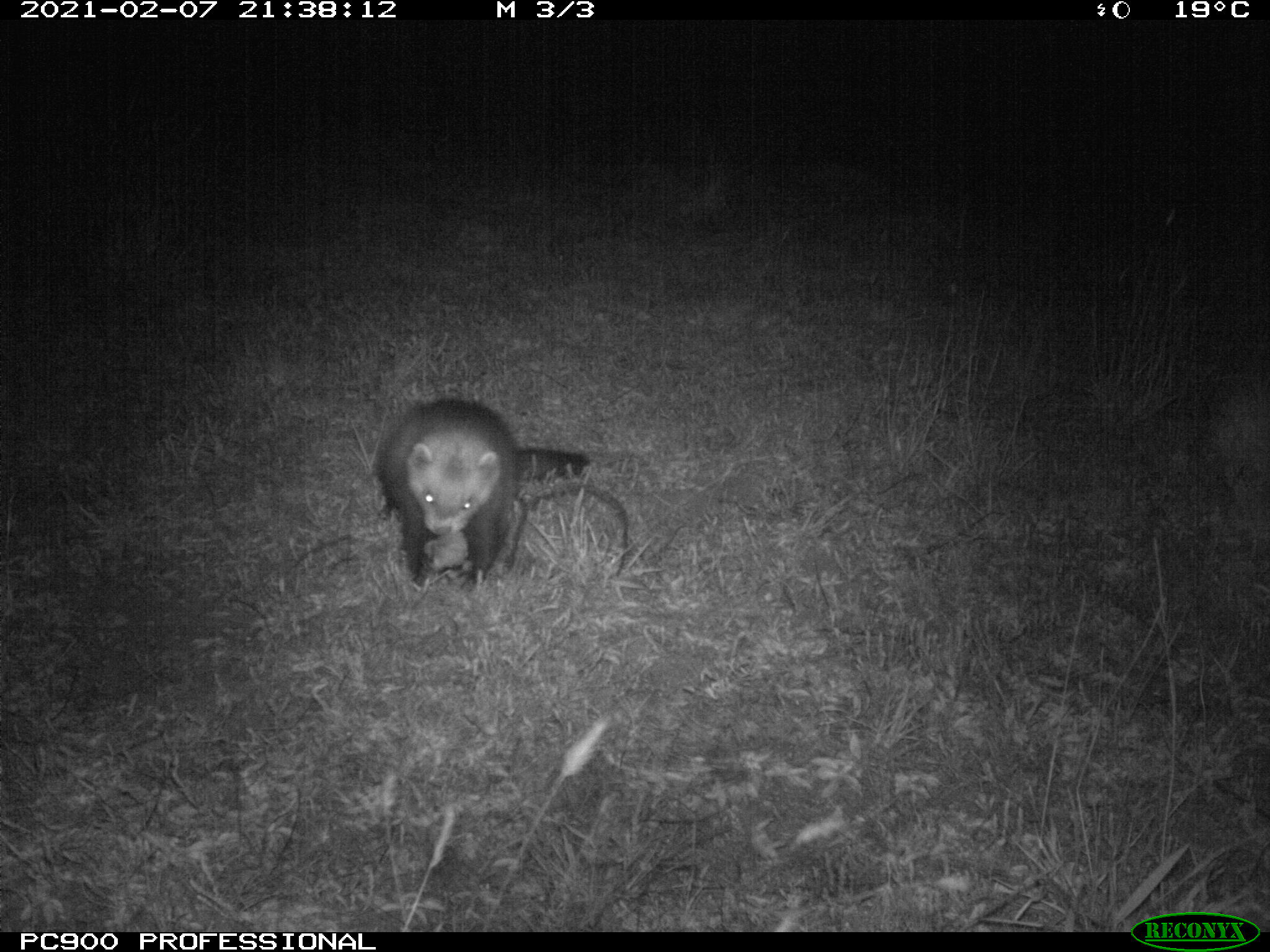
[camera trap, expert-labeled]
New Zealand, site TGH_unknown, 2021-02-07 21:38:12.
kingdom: Animalia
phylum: Chordata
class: Mammalia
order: Carnivora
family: Mustelidae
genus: Mustela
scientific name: Mustela furo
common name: ferret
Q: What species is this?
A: Ferret (Mustela furo).